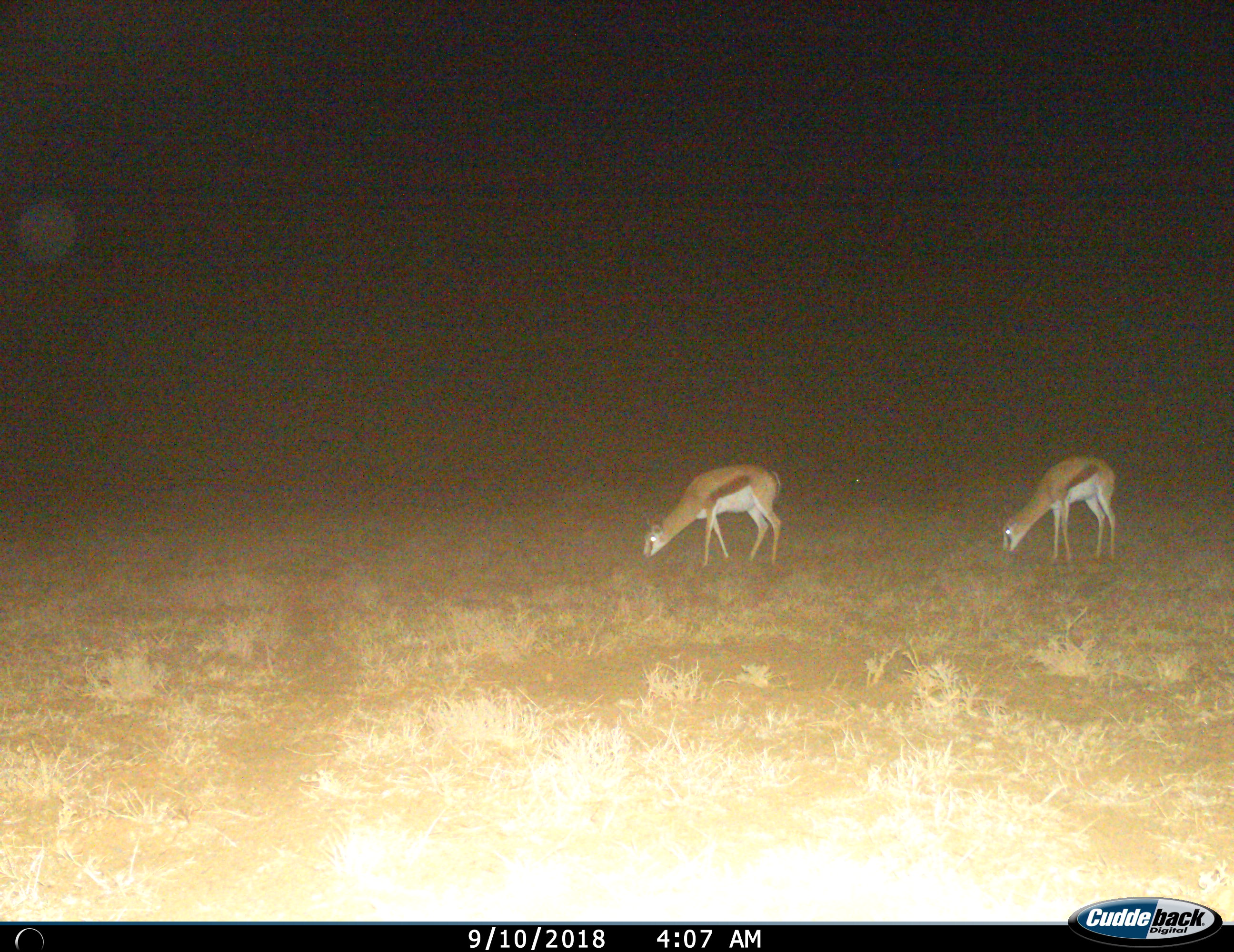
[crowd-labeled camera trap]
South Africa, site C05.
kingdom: Animalia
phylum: Chordata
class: Mammalia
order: Artiodactyla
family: Bovidae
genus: Antidorcas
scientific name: Antidorcas marsupialis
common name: springbok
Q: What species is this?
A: Springbok (Antidorcas marsupialis).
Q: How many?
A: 2.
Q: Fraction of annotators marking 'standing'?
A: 10%.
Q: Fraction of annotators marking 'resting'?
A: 0%.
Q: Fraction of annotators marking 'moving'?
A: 10%.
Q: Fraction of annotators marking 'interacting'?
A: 0%.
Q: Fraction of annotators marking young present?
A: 0%.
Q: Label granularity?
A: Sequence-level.